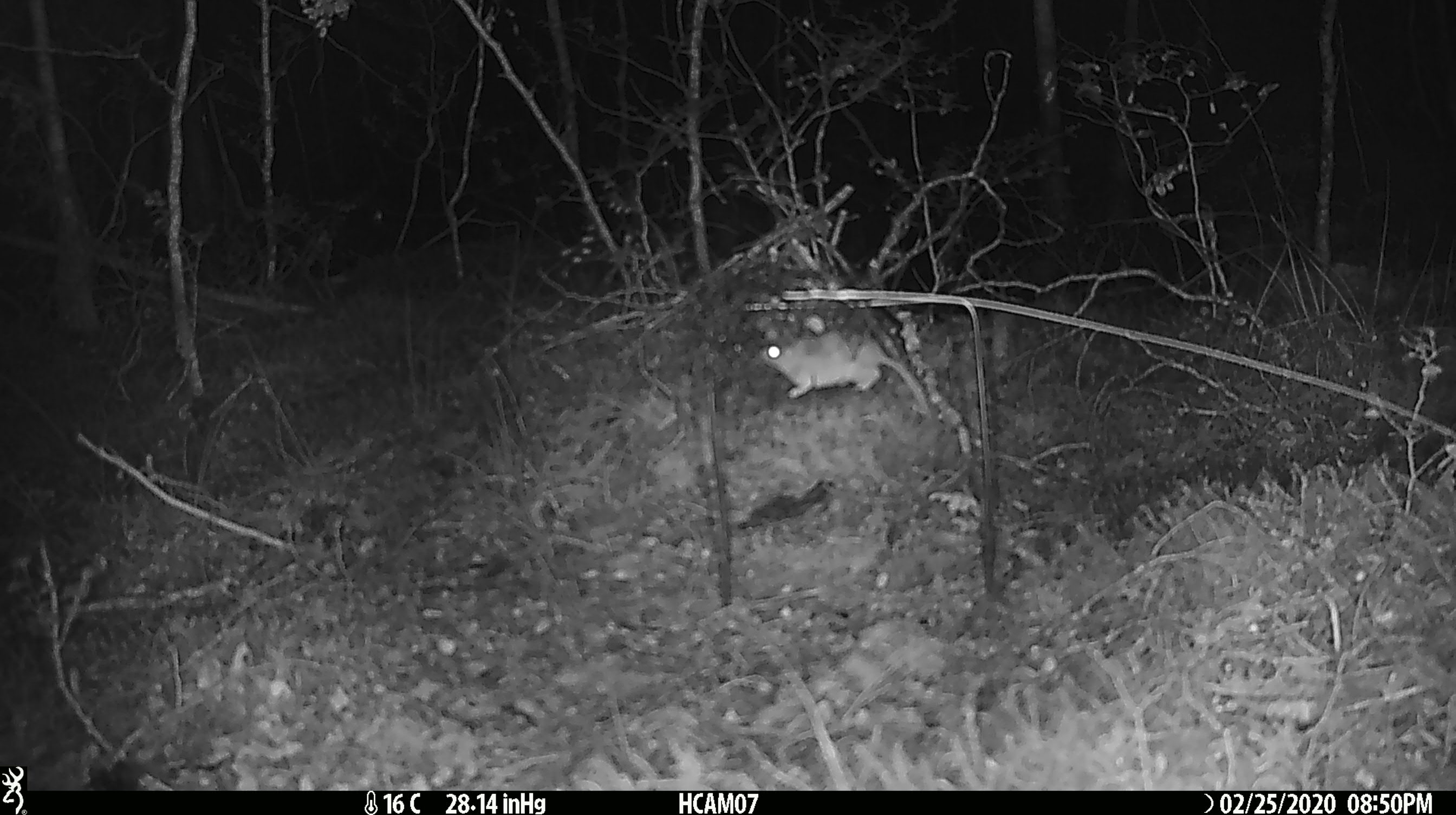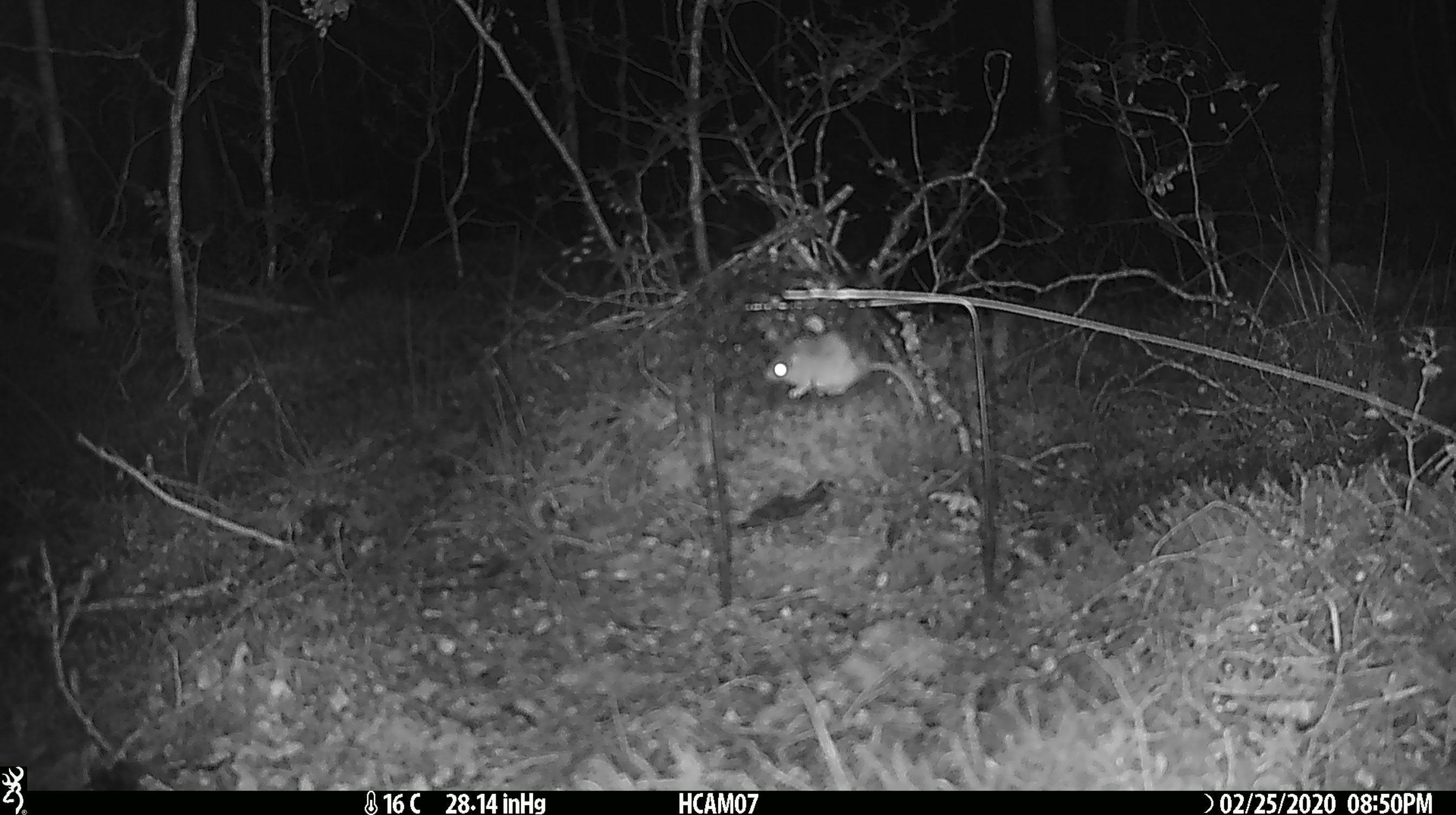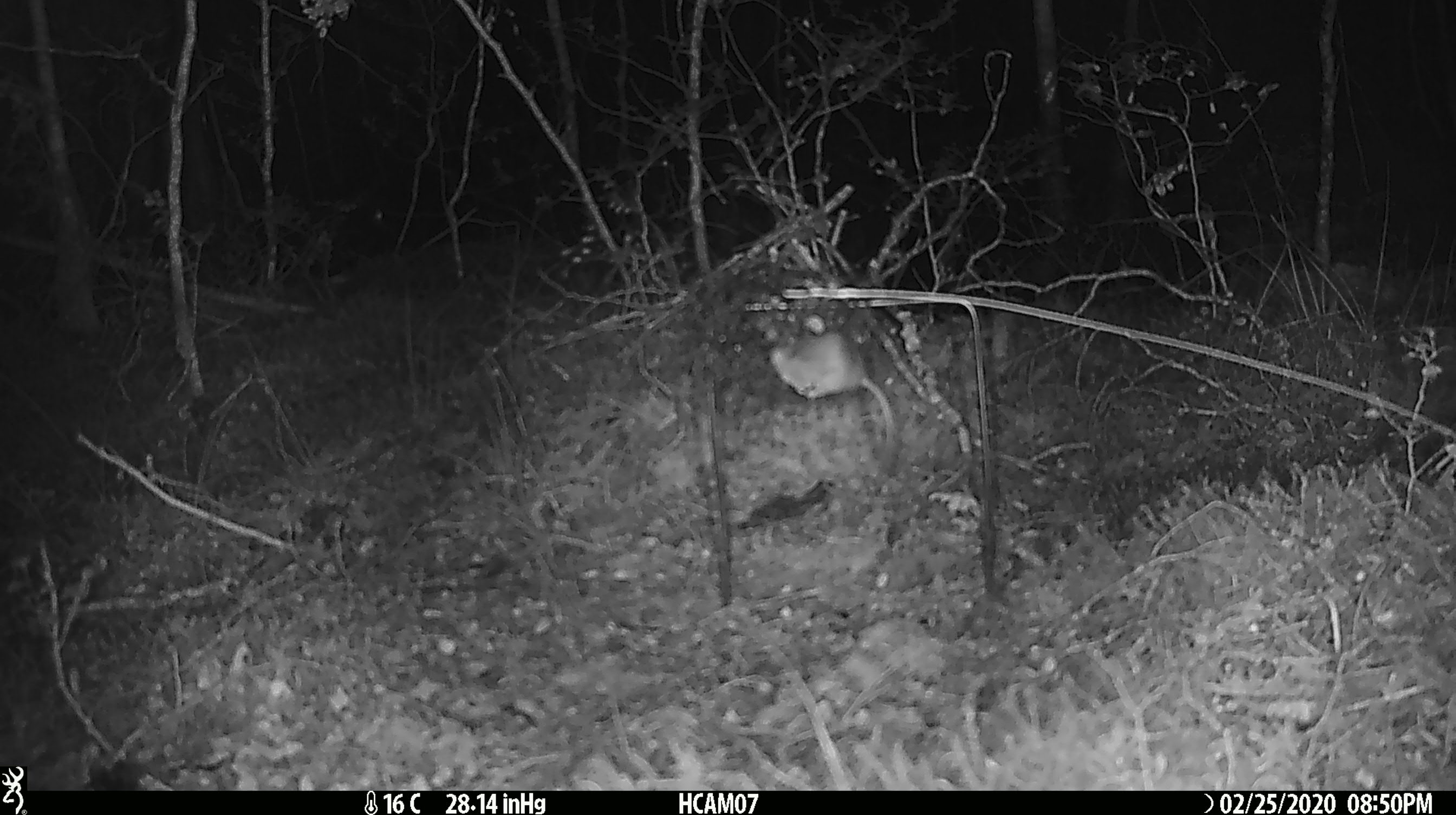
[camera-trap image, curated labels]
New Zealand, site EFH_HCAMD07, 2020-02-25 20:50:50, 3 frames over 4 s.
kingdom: Animalia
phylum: Chordata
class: Mammalia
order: Rodentia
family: Muridae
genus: Mus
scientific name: Mus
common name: mouse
Mouse (Mus).